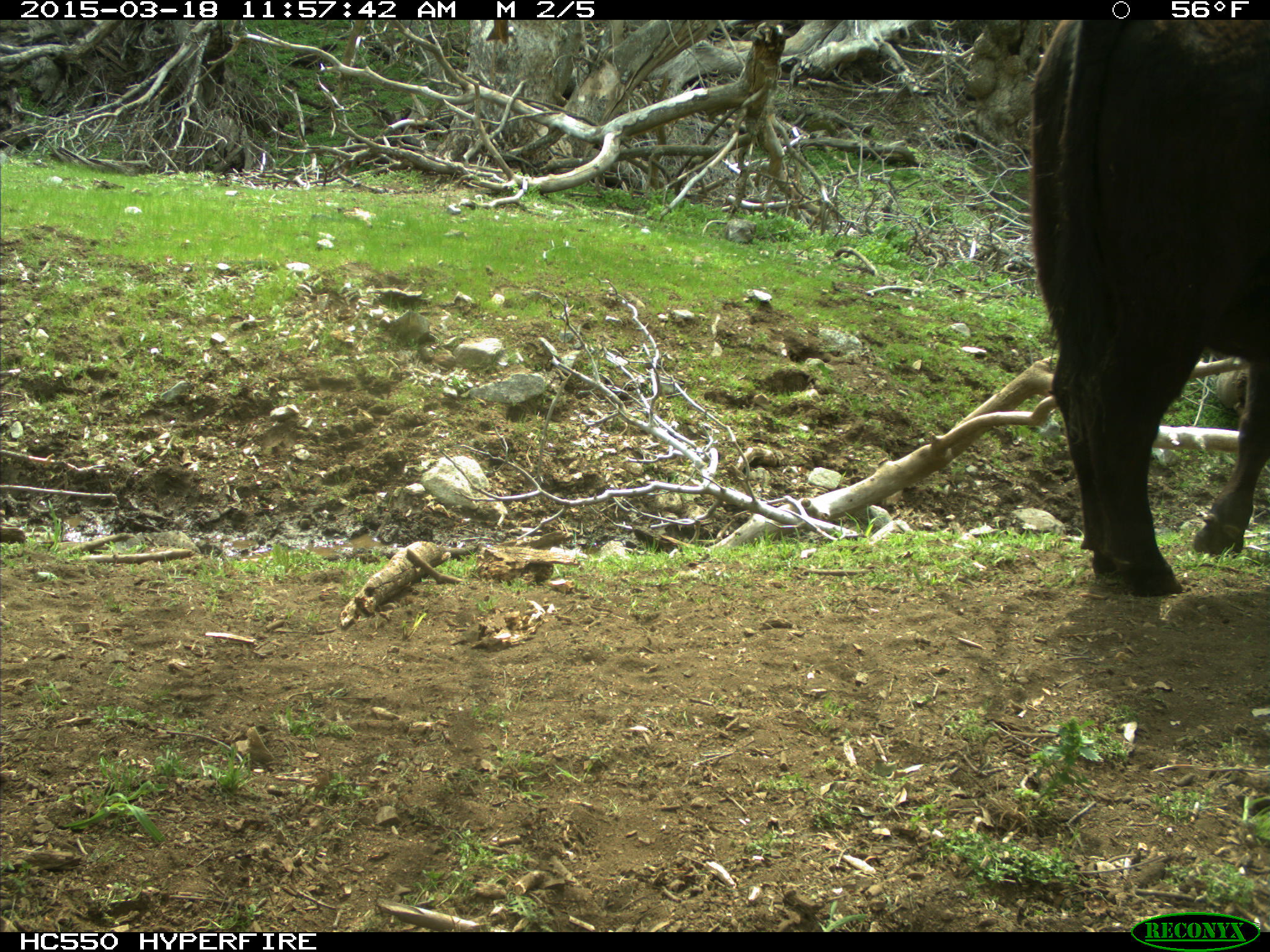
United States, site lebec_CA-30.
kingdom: Animalia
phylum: Chordata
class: Mammalia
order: Artiodactyla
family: Bovidae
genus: Bos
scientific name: Bos taurus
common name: domestic cow